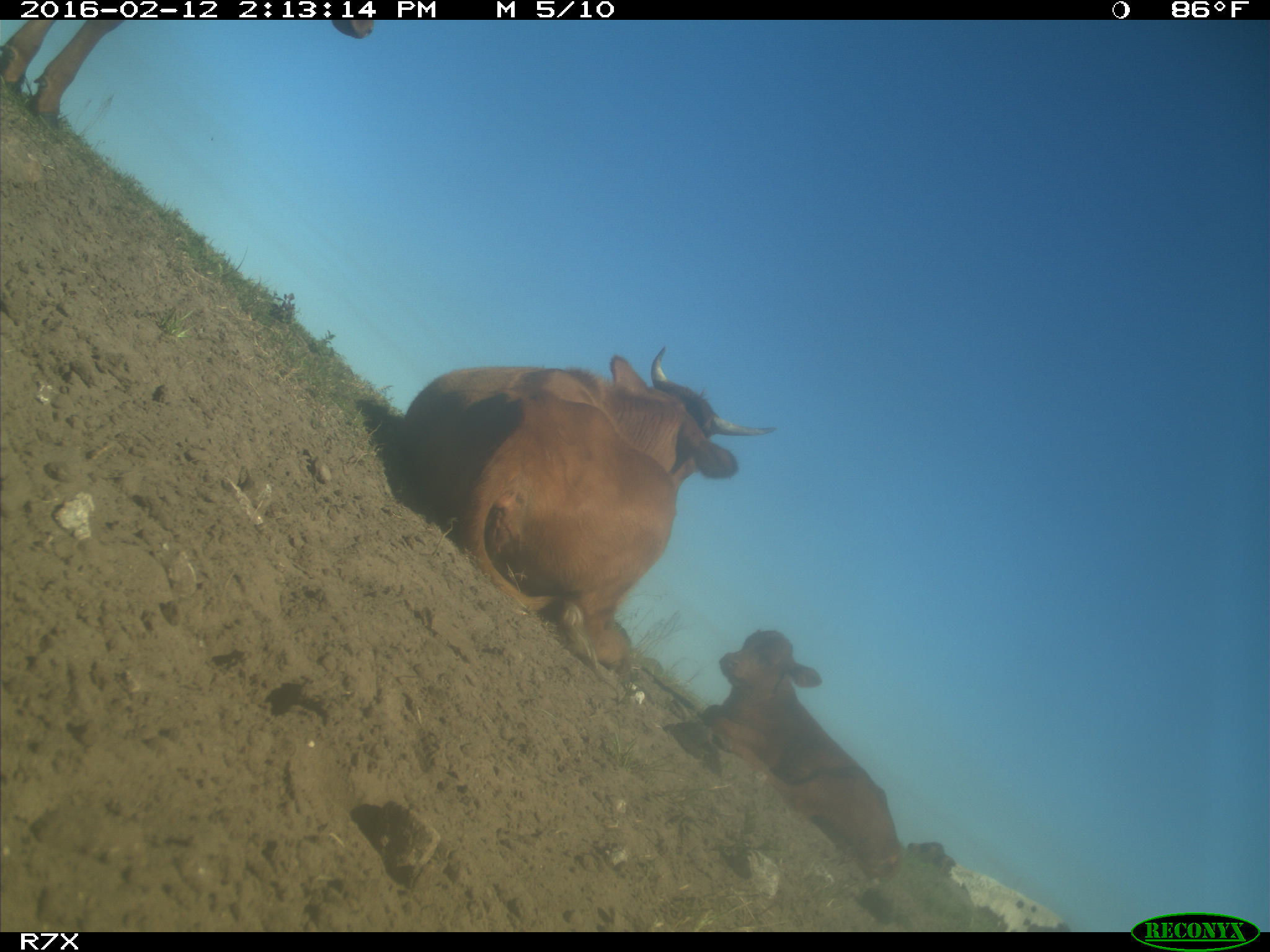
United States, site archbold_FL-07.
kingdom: Animalia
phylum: Chordata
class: Mammalia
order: Artiodactyla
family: Bovidae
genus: Bos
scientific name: Bos taurus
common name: domestic cow